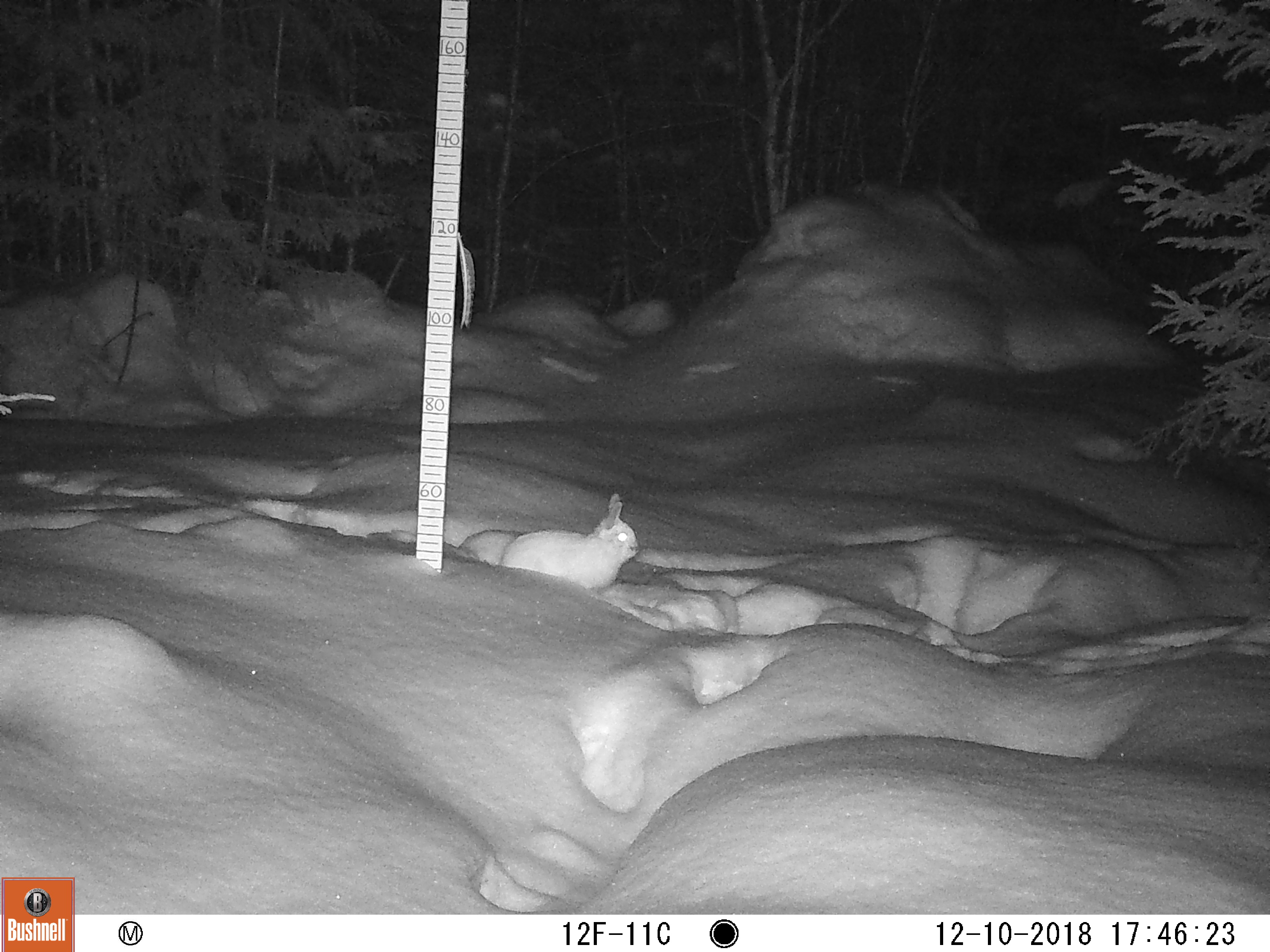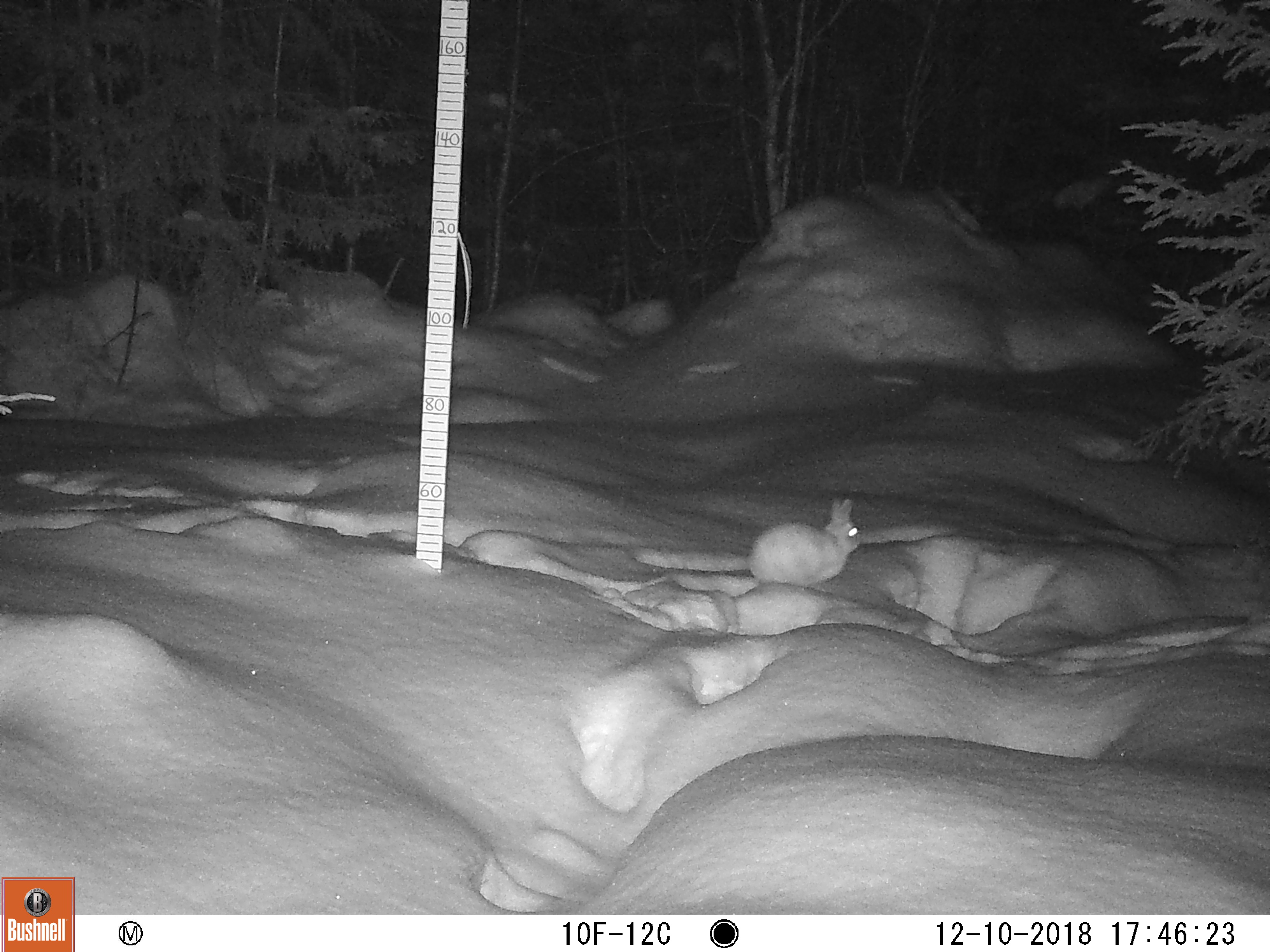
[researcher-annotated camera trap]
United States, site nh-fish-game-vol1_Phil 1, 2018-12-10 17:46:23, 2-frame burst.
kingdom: Animalia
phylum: Chordata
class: Mammalia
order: Lagomorpha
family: Leporidae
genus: Lepus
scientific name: Lepus americanus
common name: snowshoe hare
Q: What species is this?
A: Snowshoe hare (Lepus americanus).